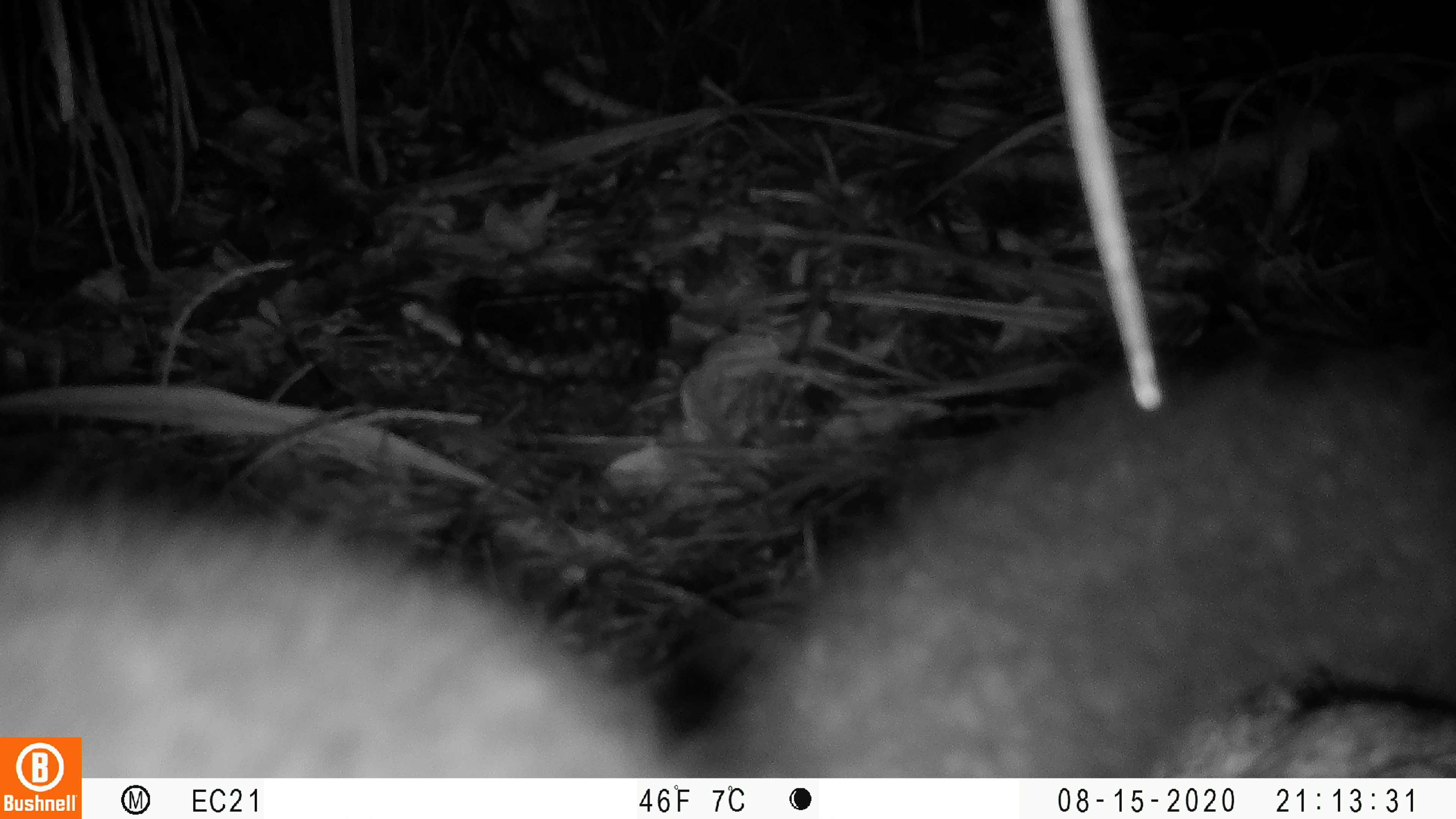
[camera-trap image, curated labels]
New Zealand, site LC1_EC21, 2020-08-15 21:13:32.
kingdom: Animalia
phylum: Chordata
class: Mammalia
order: Diprotodontia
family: Phalangeridae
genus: Trichosurus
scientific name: Trichosurus vulpecula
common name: common brushtail possum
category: possum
Possum (common brushtail possum) (Trichosurus vulpecula).